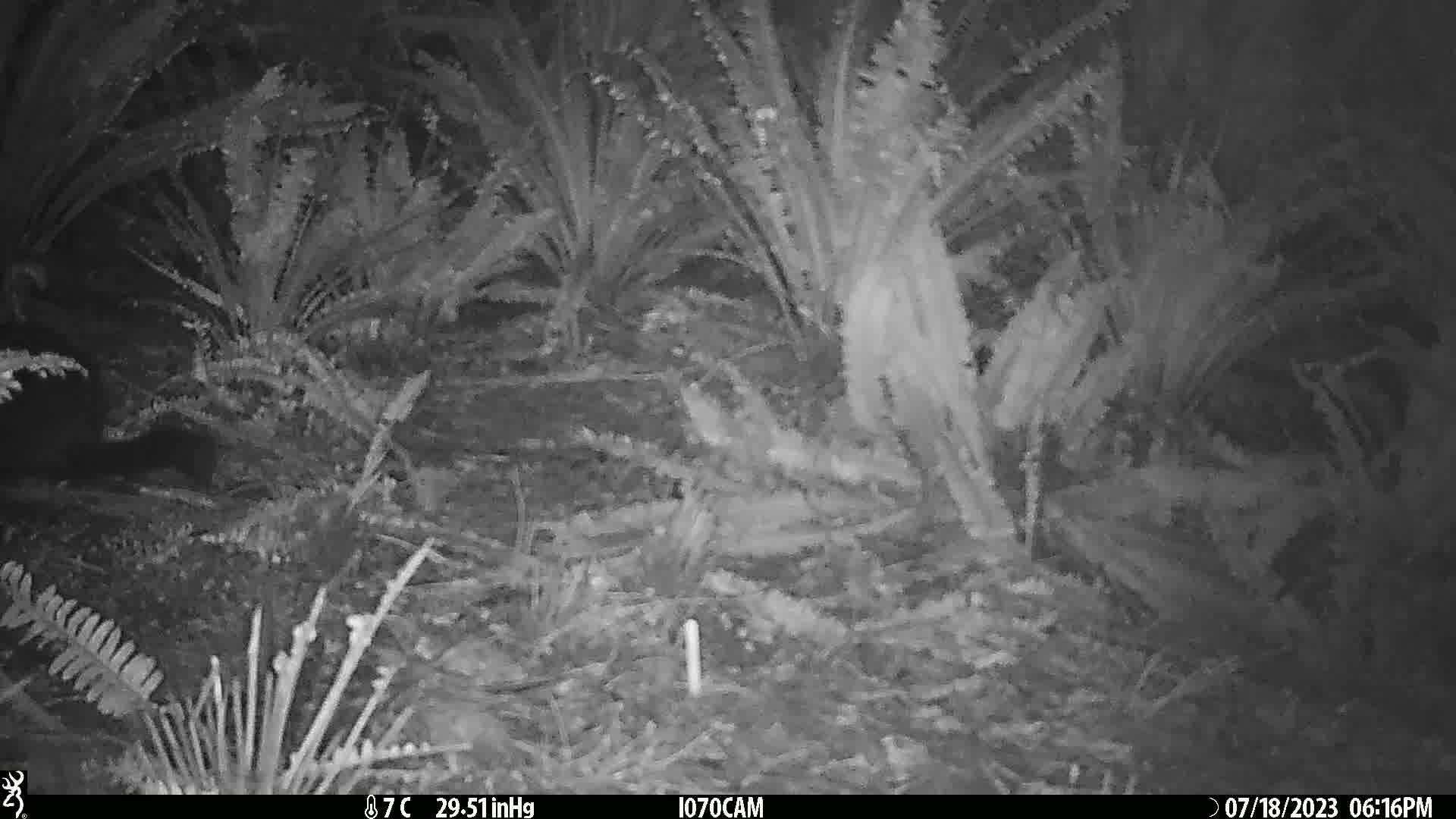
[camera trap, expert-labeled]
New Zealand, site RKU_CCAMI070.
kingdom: Animalia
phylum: Chordata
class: Mammalia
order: Diprotodontia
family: Phalangeridae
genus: Trichosurus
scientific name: Trichosurus vulpecula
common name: common brushtail possum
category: possum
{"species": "possum (common brushtail possum) (Trichosurus vulpecula)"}